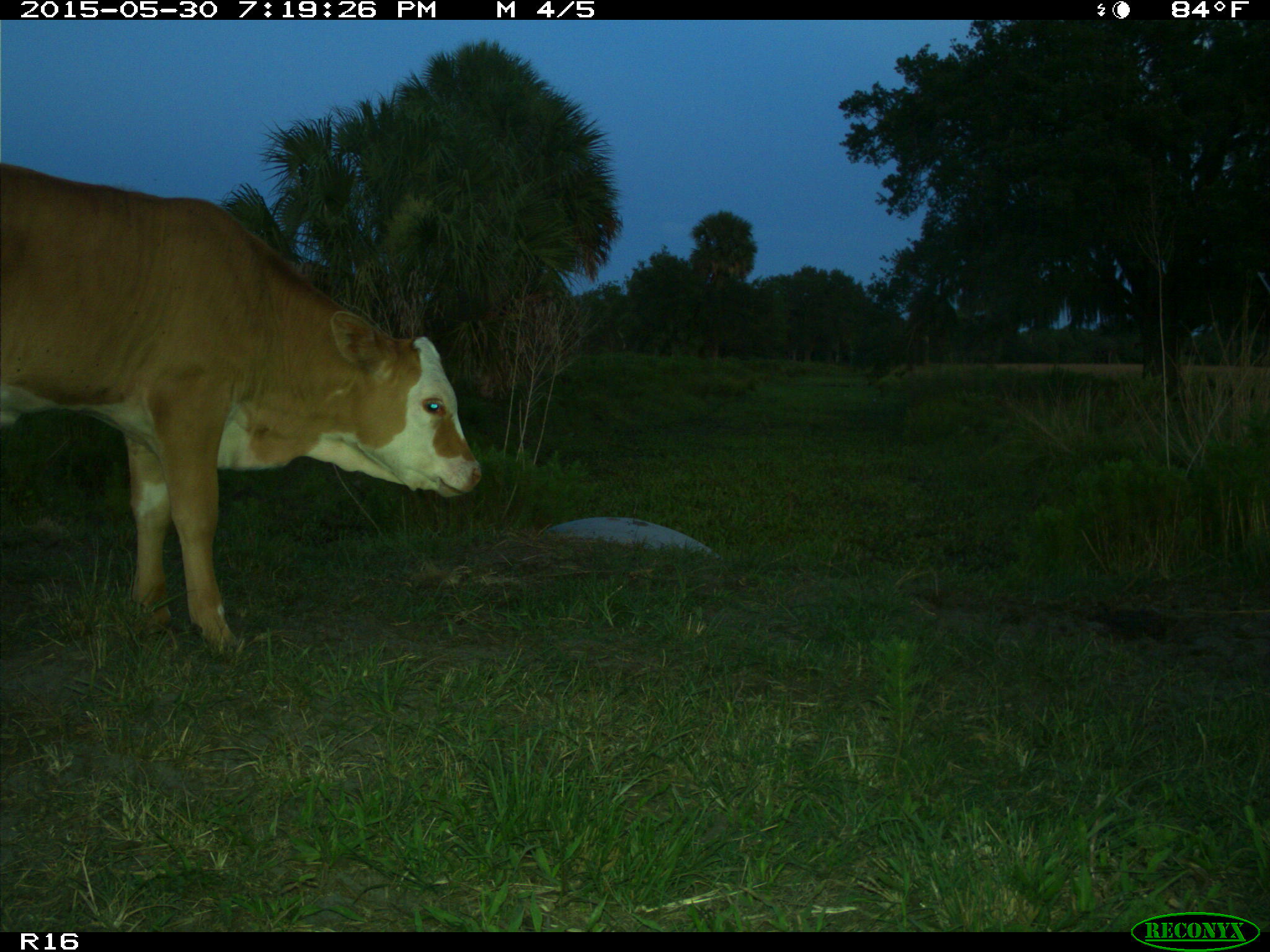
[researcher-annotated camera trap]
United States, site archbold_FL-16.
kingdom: Animalia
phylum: Chordata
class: Mammalia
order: Artiodactyla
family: Bovidae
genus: Bos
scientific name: Bos taurus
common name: domestic cow